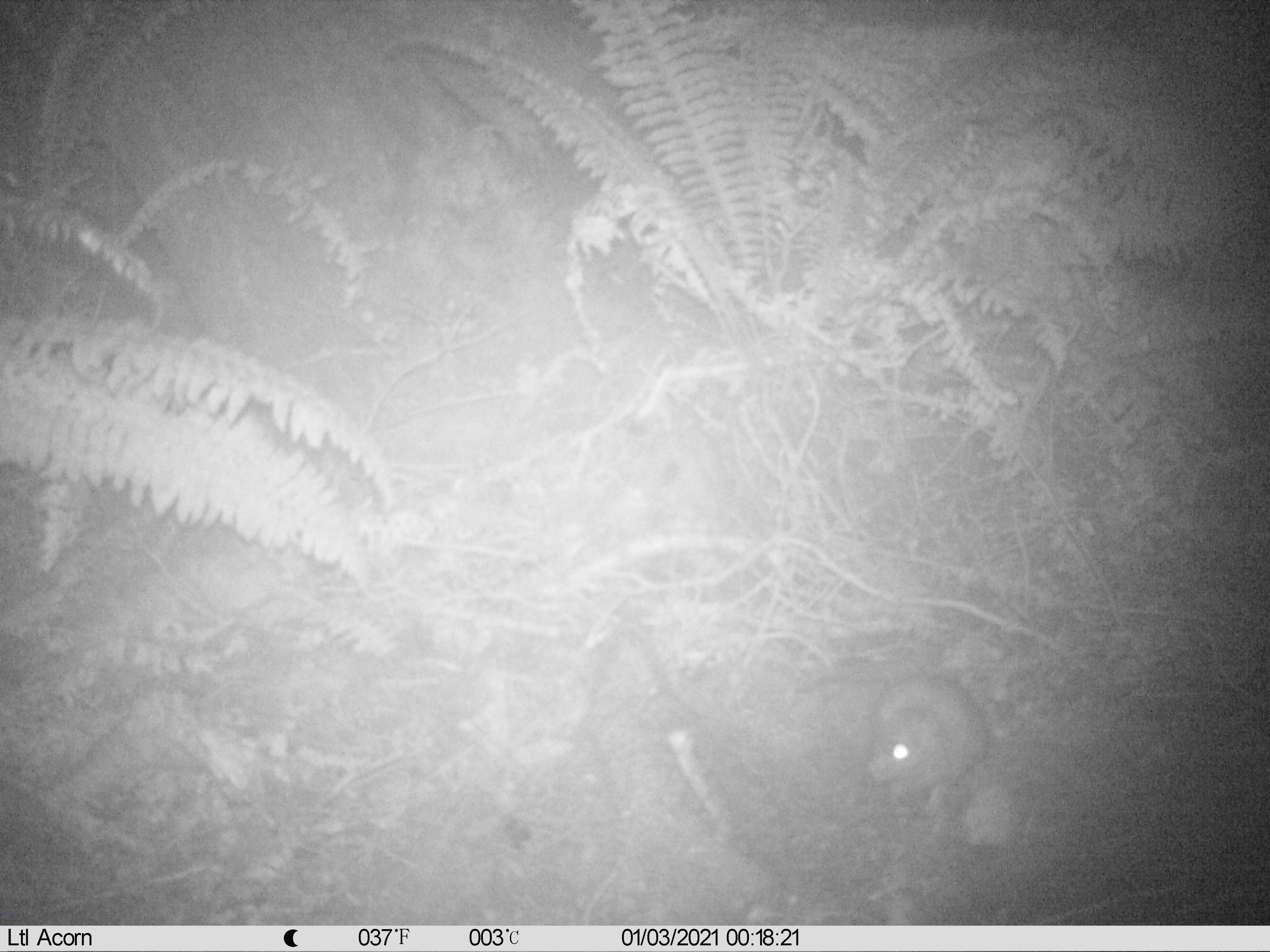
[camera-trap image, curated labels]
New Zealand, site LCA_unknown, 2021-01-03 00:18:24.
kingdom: Animalia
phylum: Chordata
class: Mammalia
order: Rodentia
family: Muridae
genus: Rattus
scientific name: Rattus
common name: rat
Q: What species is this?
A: Rat (Rattus).